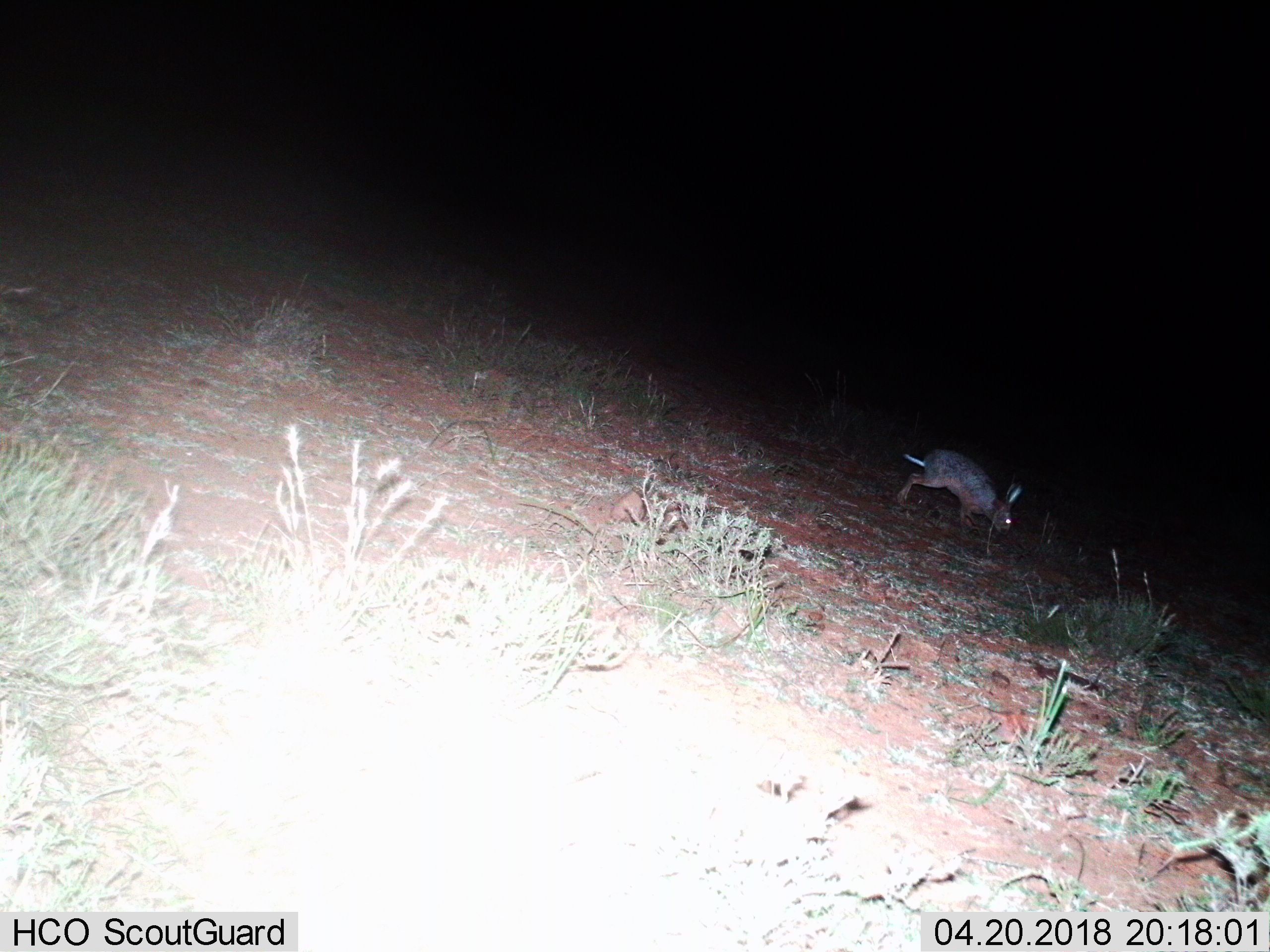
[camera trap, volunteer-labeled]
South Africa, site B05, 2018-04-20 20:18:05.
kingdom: Animalia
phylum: Chordata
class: Mammalia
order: Lagomorpha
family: Leporidae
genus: Lepus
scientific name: Lepus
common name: hare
Hare (Lepus), count 1. Behavior (volunteer vote fractions): standing 33%, resting 0%, moving 67%, interacting 0%. Young present (vote fraction): 0%. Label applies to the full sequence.